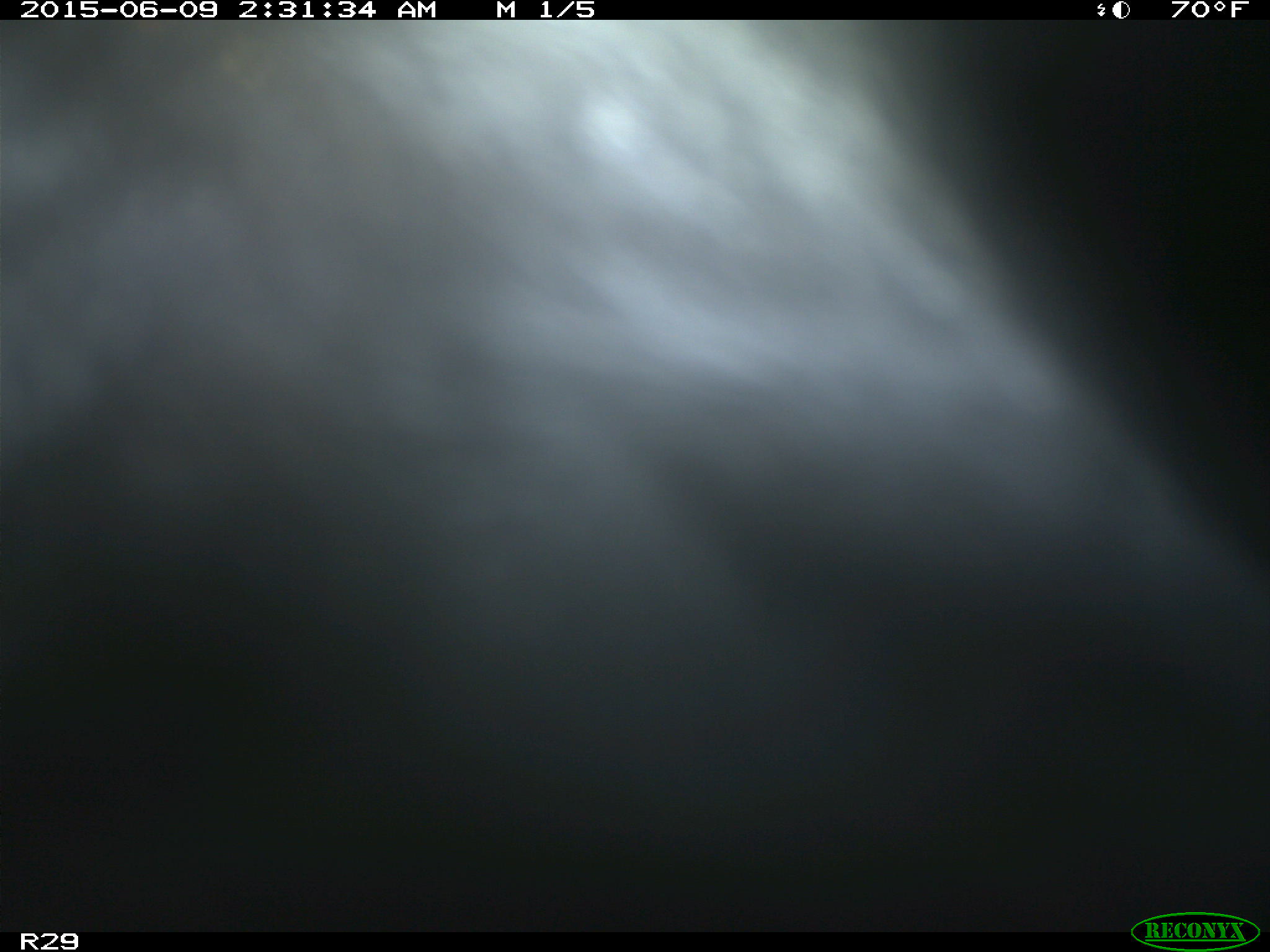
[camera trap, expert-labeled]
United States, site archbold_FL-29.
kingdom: Animalia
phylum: Chordata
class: Mammalia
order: Artiodactyla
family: Bovidae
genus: Bos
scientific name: Bos taurus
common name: domestic cow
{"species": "Bos taurus (domestic cow)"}